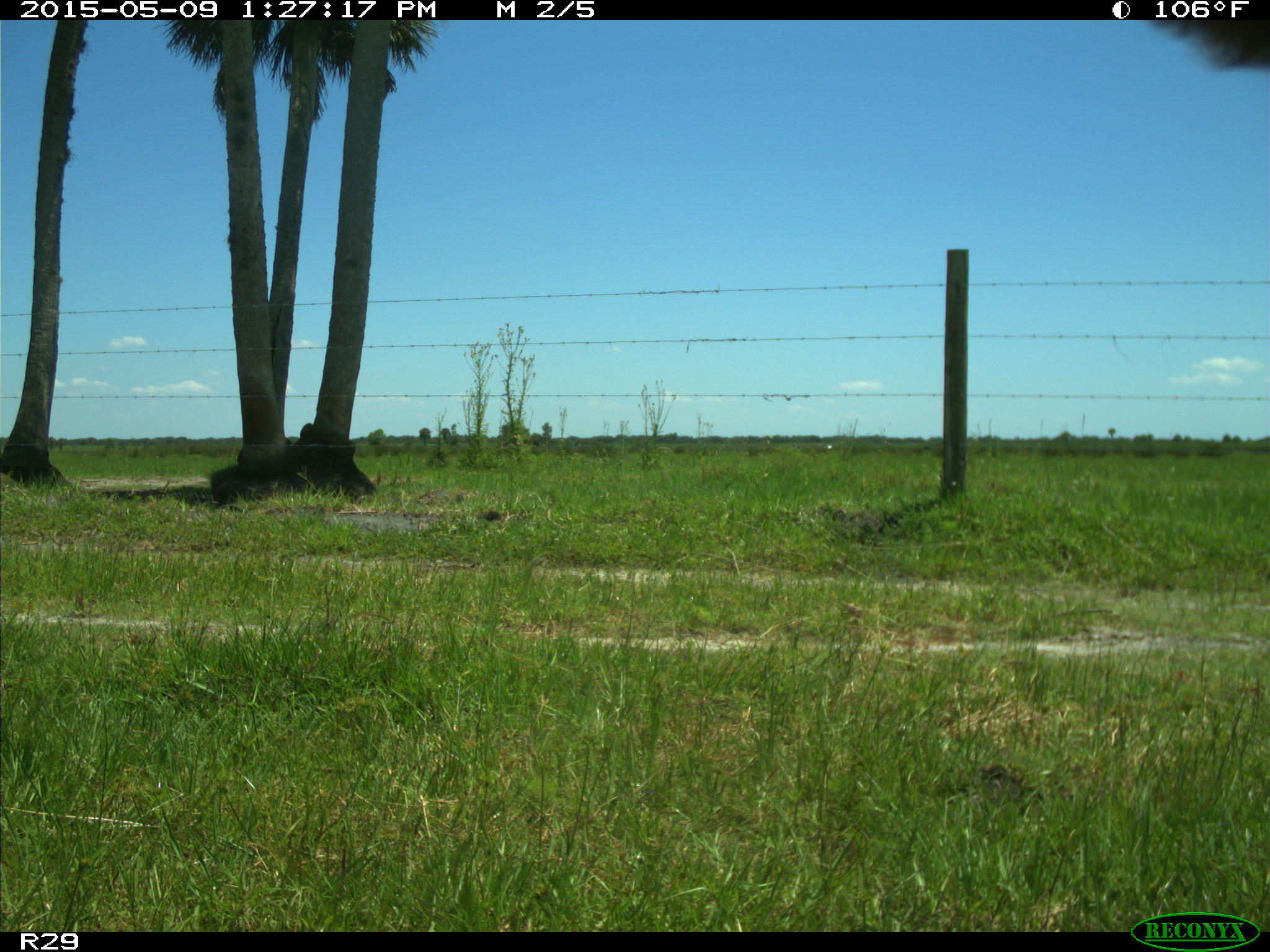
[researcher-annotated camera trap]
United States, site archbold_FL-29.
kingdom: Animalia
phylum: Chordata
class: Mammalia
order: Artiodactyla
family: Bovidae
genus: Bos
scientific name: Bos taurus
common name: domestic cow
Bos taurus (domestic cow).